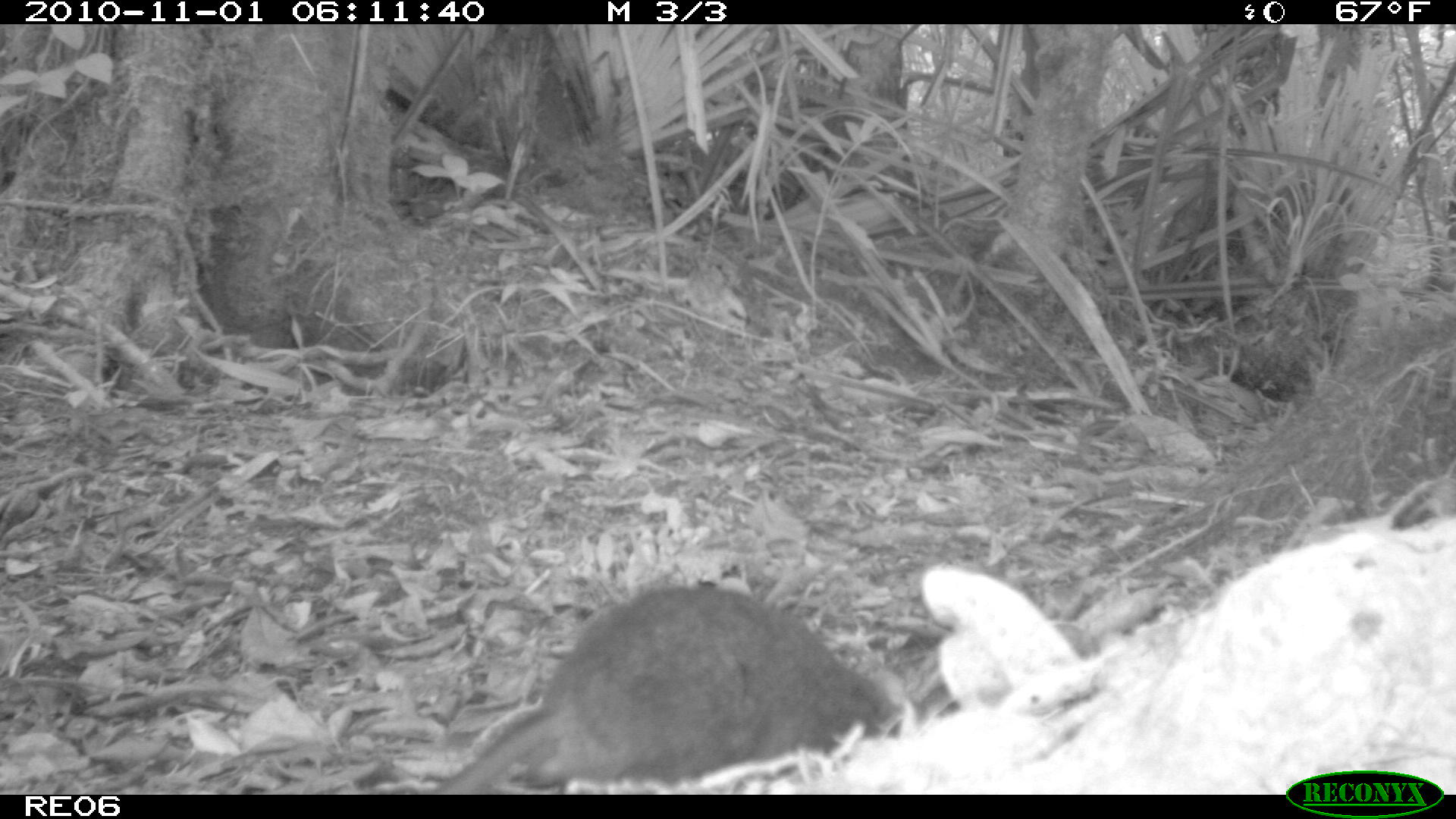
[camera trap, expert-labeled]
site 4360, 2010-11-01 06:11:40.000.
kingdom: Animalia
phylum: Chordata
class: Mammalia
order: Rodentia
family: Muridae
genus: Rattus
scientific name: Rattus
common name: rodent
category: unknown rat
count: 1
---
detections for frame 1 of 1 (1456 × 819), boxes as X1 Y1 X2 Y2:
unknown rat: 433 576 905 794